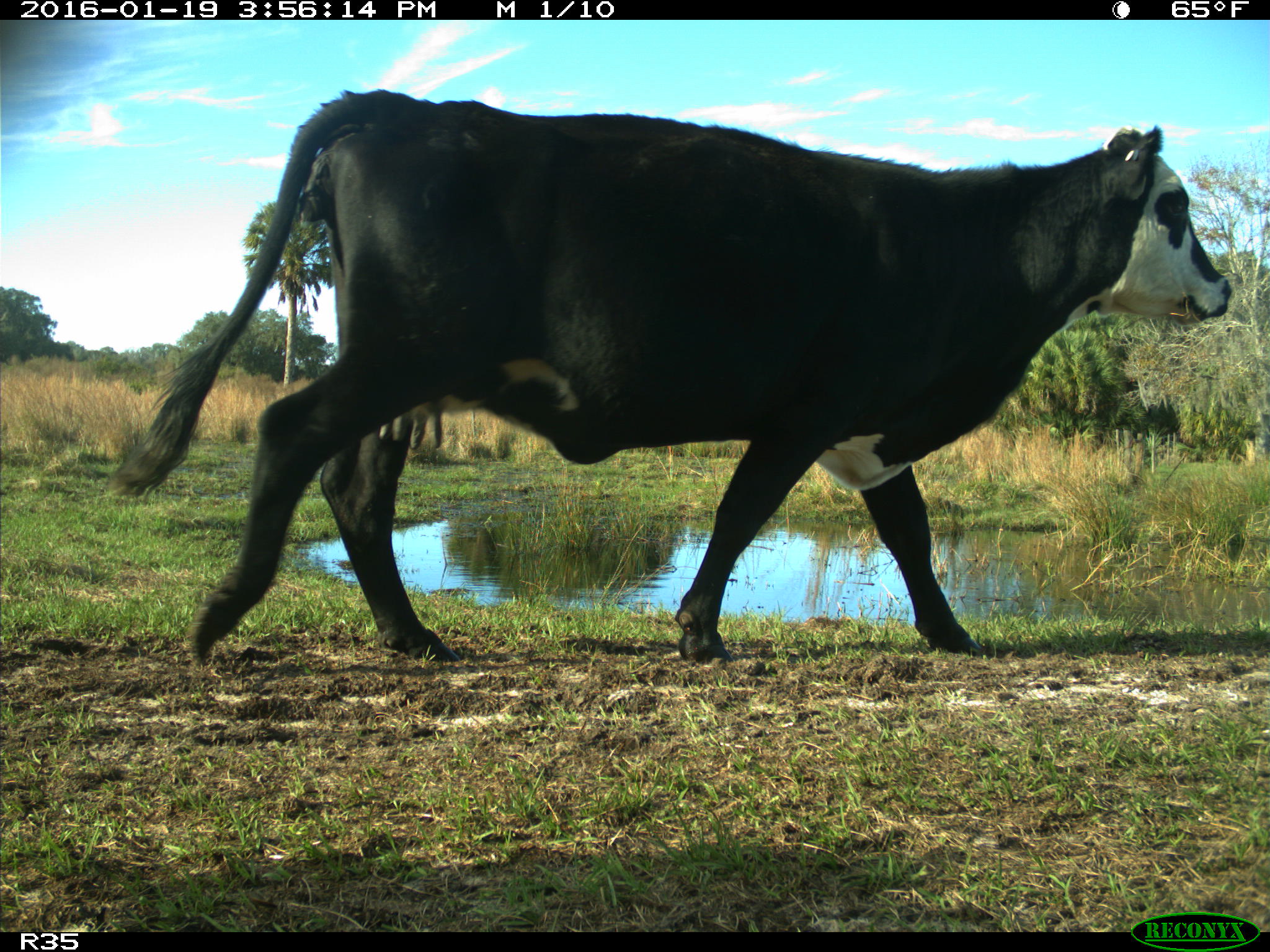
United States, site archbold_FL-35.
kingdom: Animalia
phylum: Chordata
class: Mammalia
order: Artiodactyla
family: Bovidae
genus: Bos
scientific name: Bos taurus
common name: domestic cow